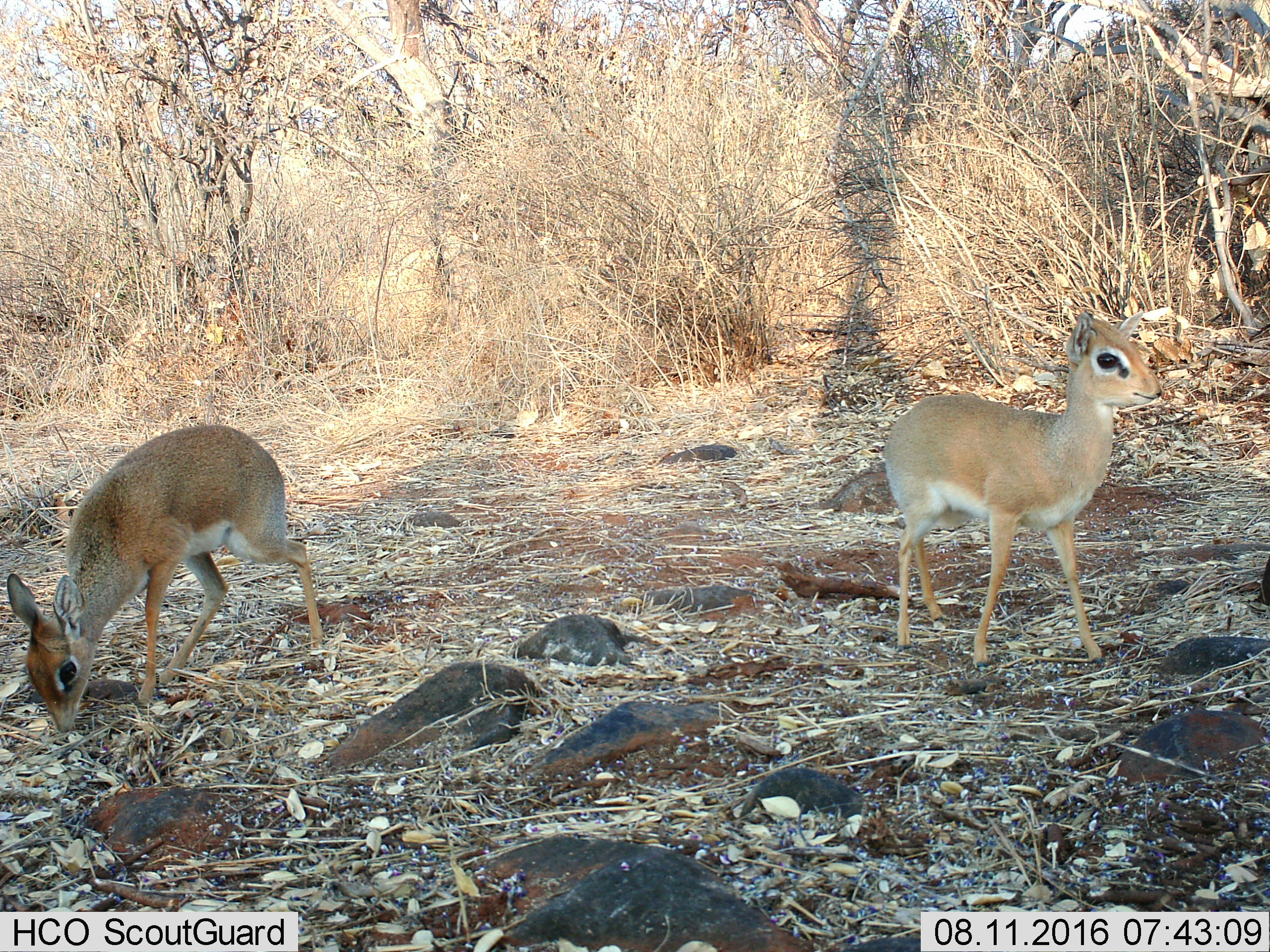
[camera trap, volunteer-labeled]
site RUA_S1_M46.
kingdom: Animalia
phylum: Chordata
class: Mammalia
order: Artiodactyla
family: Bovidae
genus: Madoqua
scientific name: Madoqua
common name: dik-dik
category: dikdik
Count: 2.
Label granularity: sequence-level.